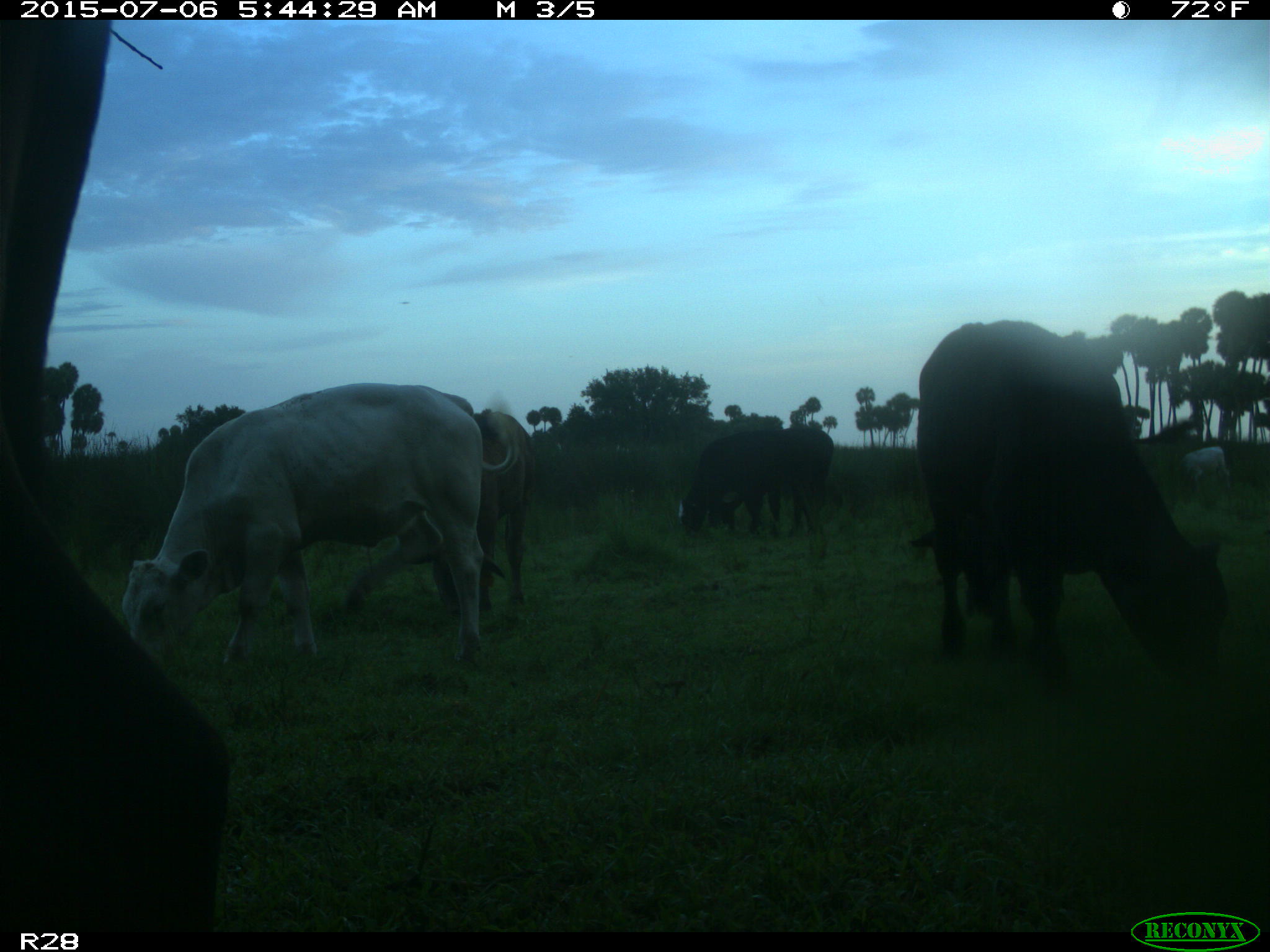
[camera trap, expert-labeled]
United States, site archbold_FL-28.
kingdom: Animalia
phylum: Chordata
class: Mammalia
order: Artiodactyla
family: Bovidae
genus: Bos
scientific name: Bos taurus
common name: domestic cow